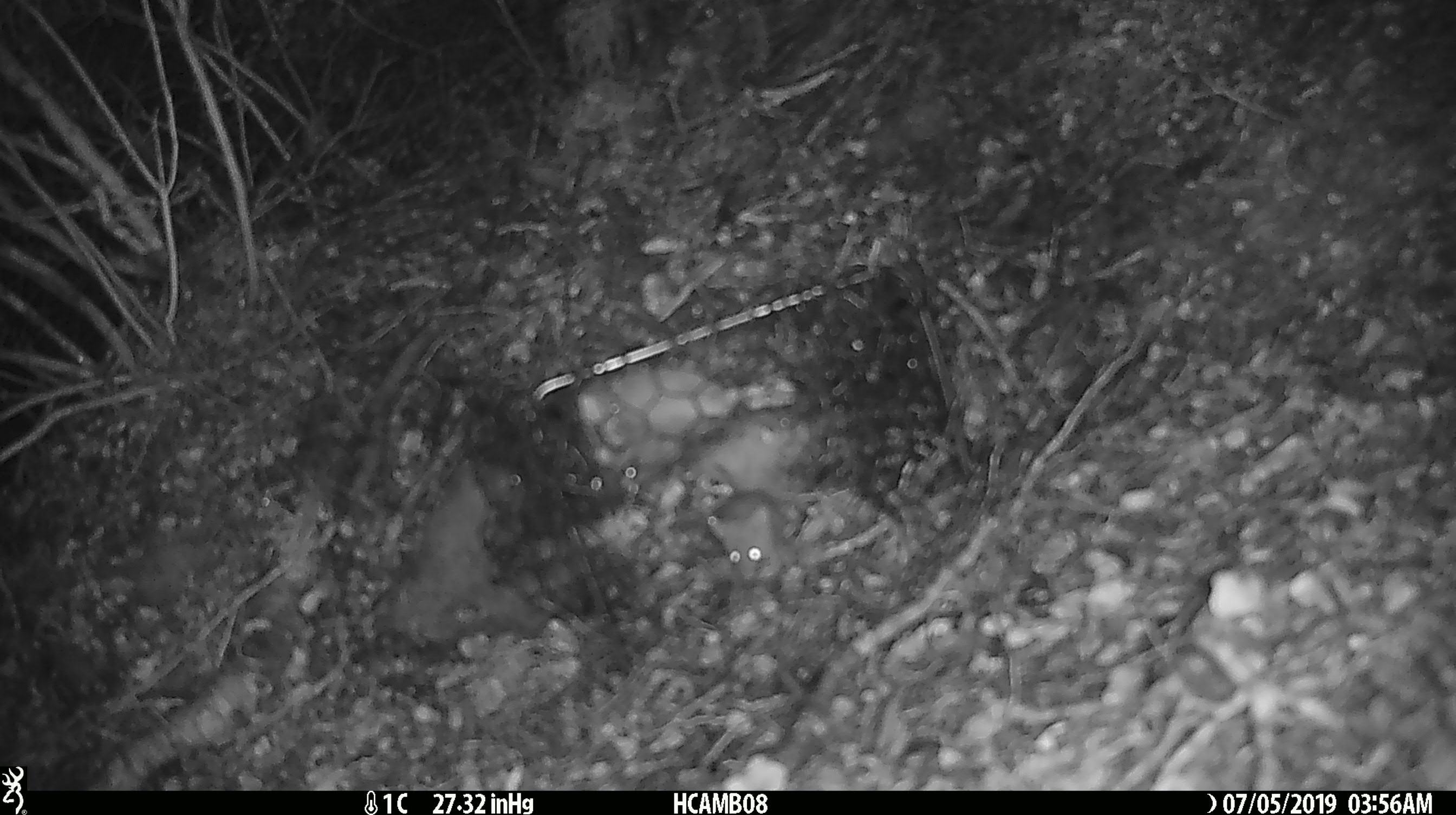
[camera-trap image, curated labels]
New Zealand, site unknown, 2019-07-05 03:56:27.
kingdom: Animalia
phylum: Chordata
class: Mammalia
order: Rodentia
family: Muridae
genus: Mus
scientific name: Mus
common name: mouse